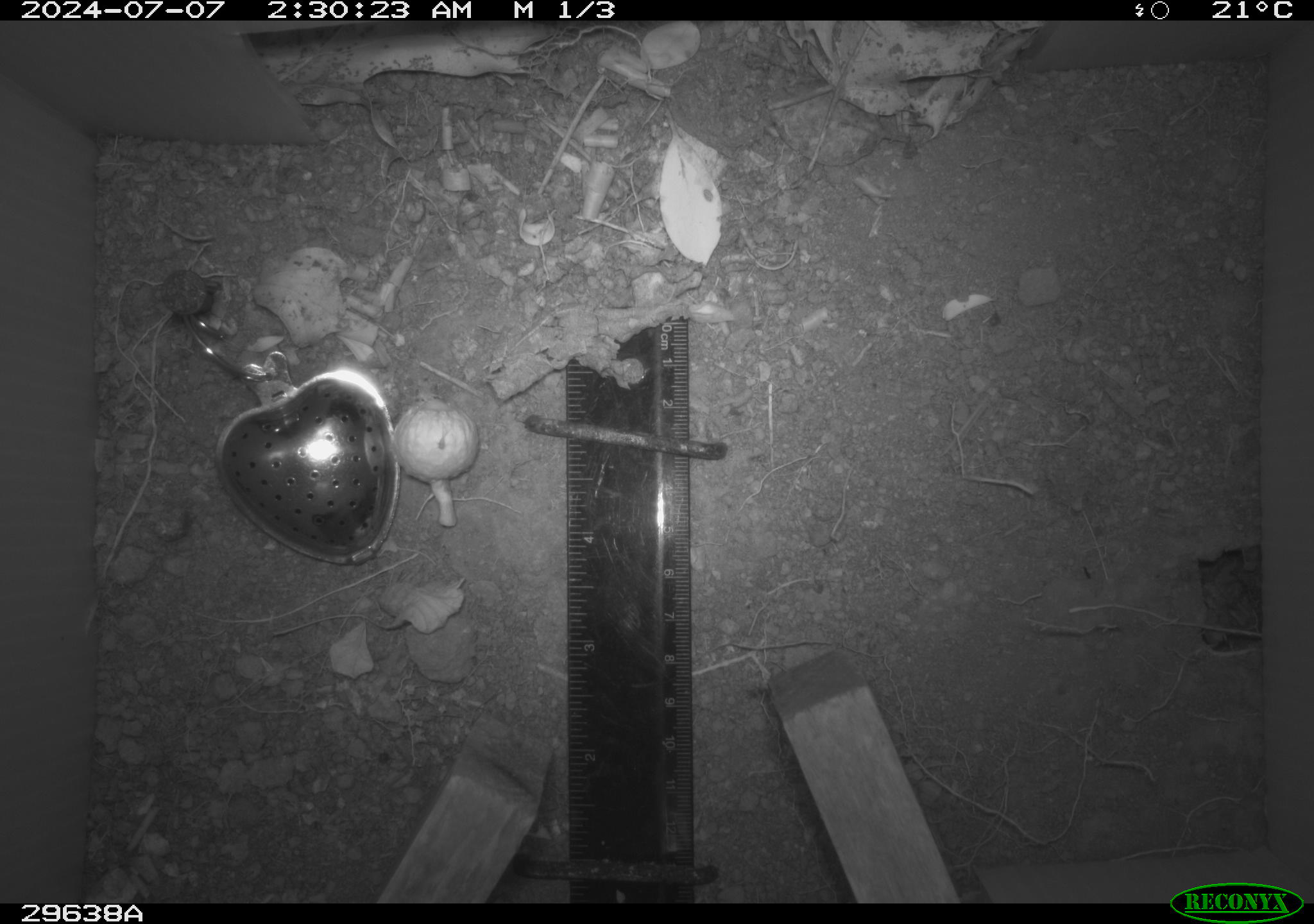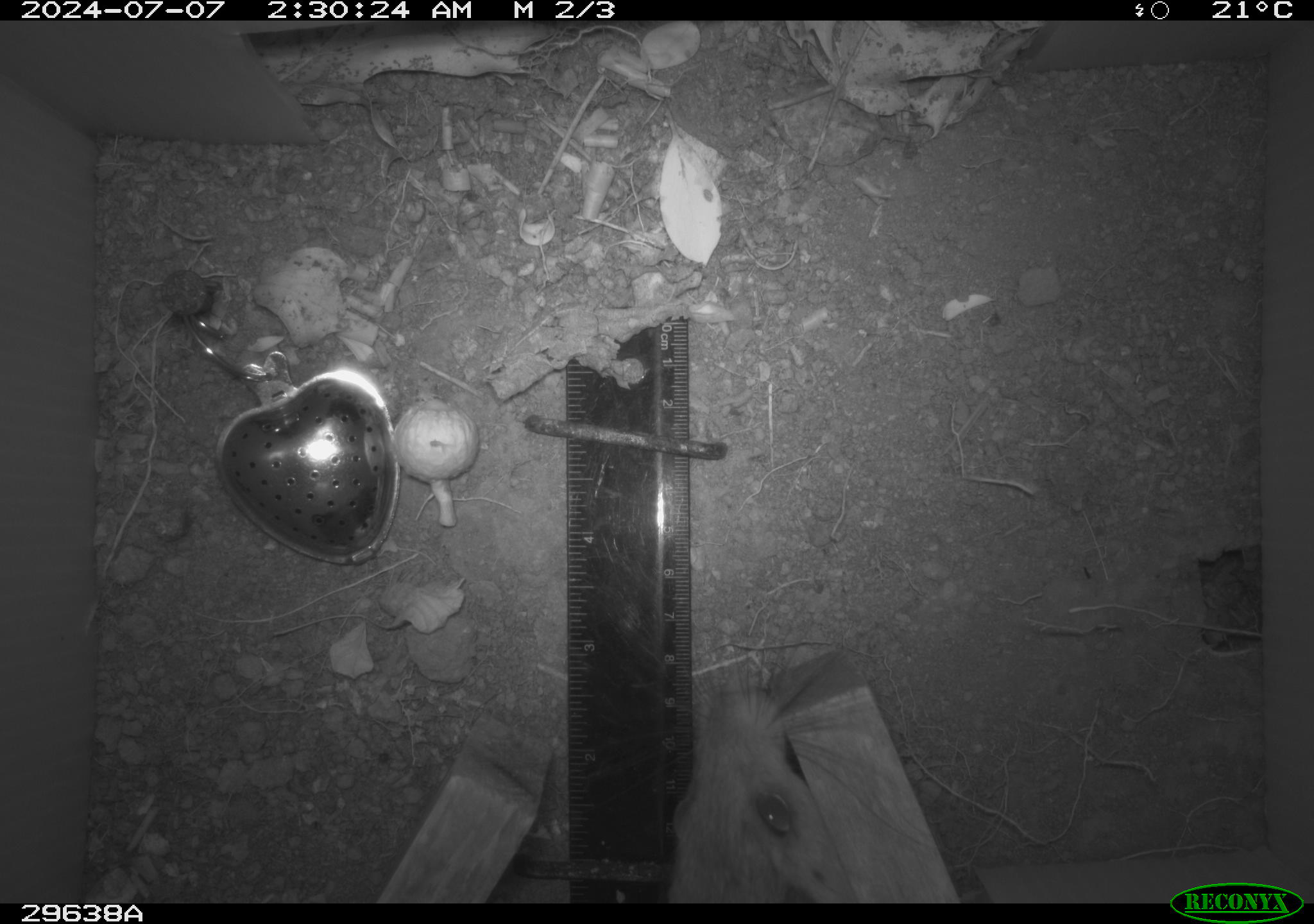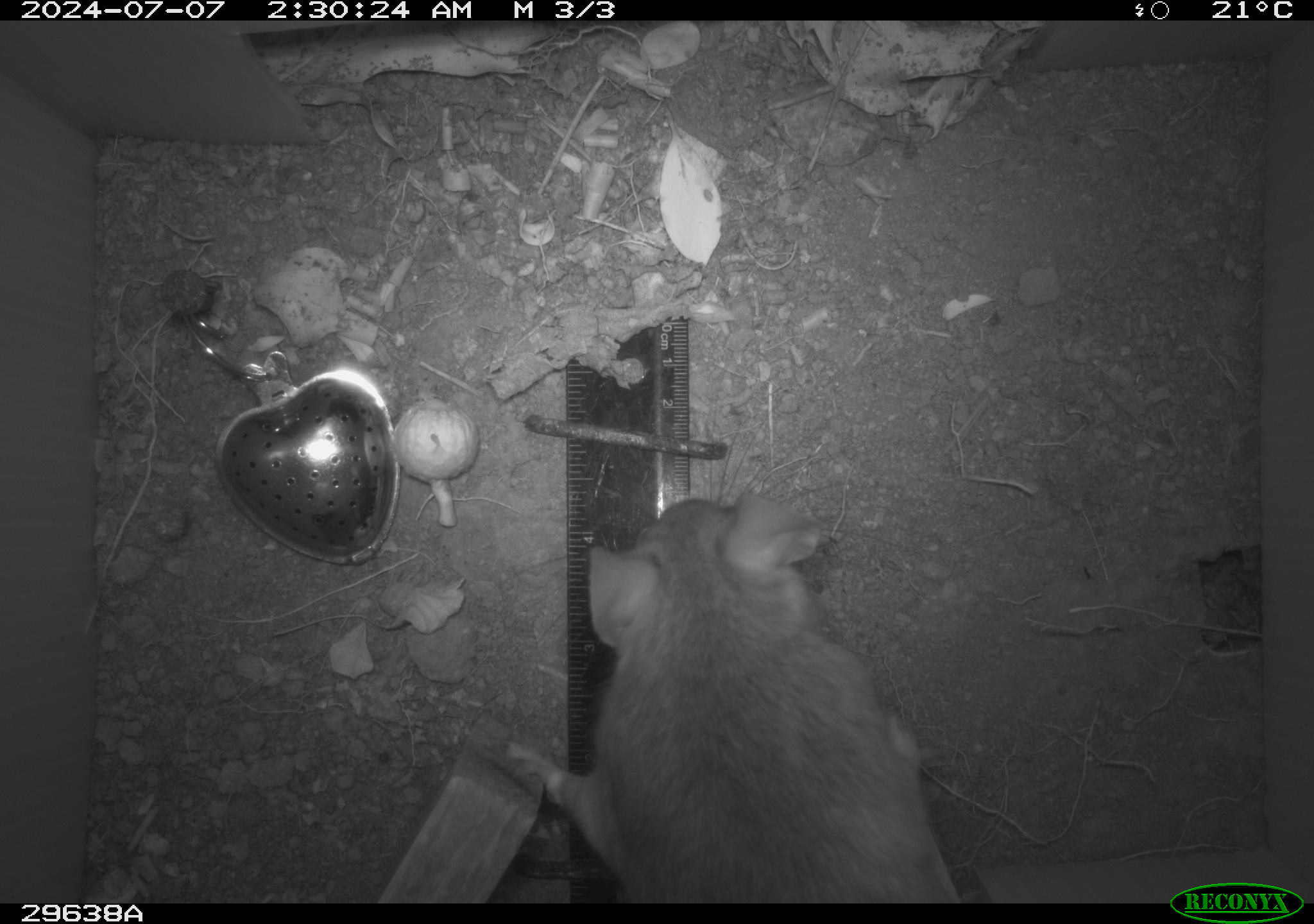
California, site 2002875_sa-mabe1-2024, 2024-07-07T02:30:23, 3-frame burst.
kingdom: Animalia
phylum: Chordata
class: Mammalia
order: Rodentia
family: Cricetidae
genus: Neotoma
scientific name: Neotoma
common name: pack rat or woodrat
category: neotoma species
Neotoma species (pack rat or woodrat) (Neotoma).